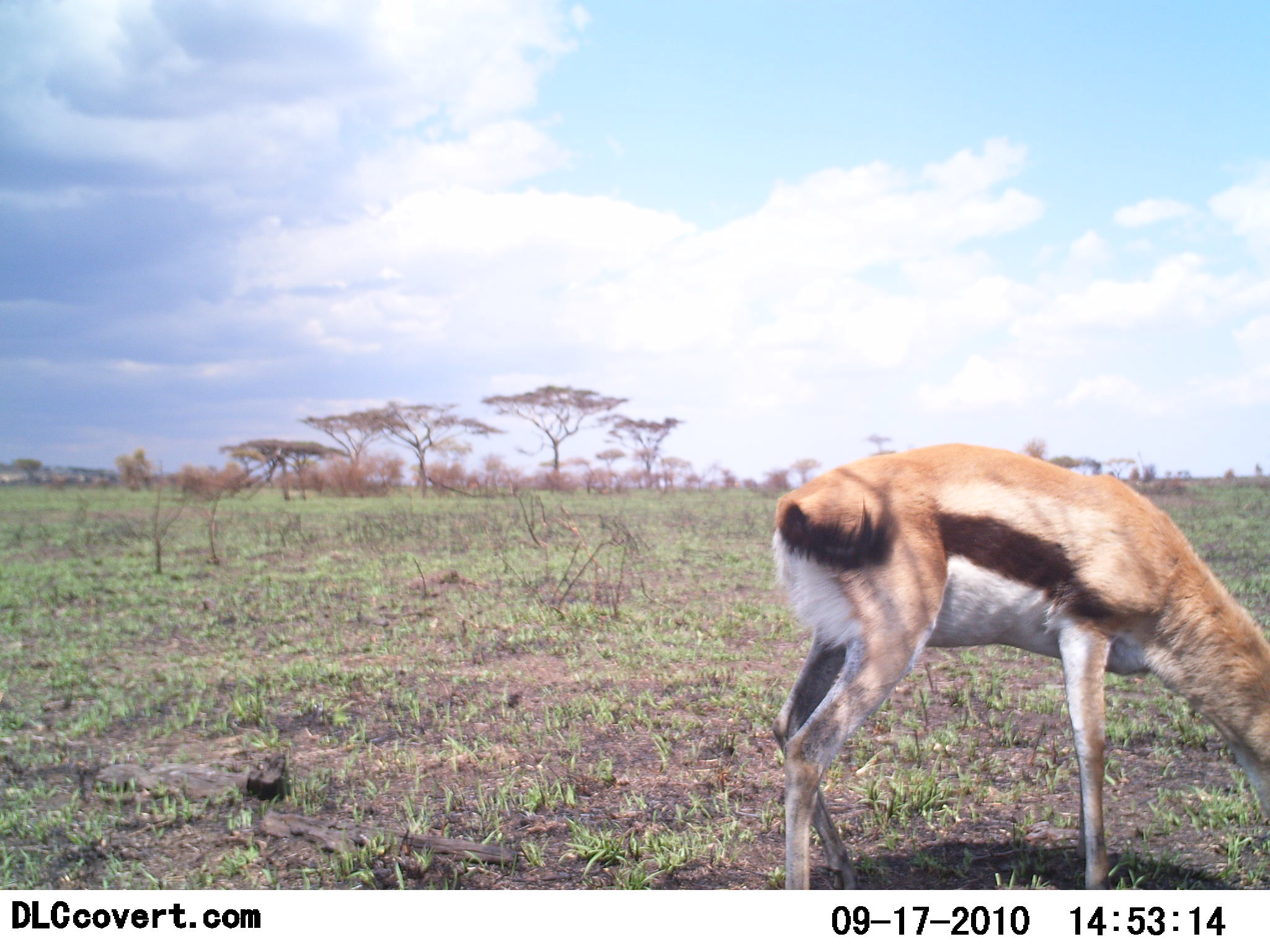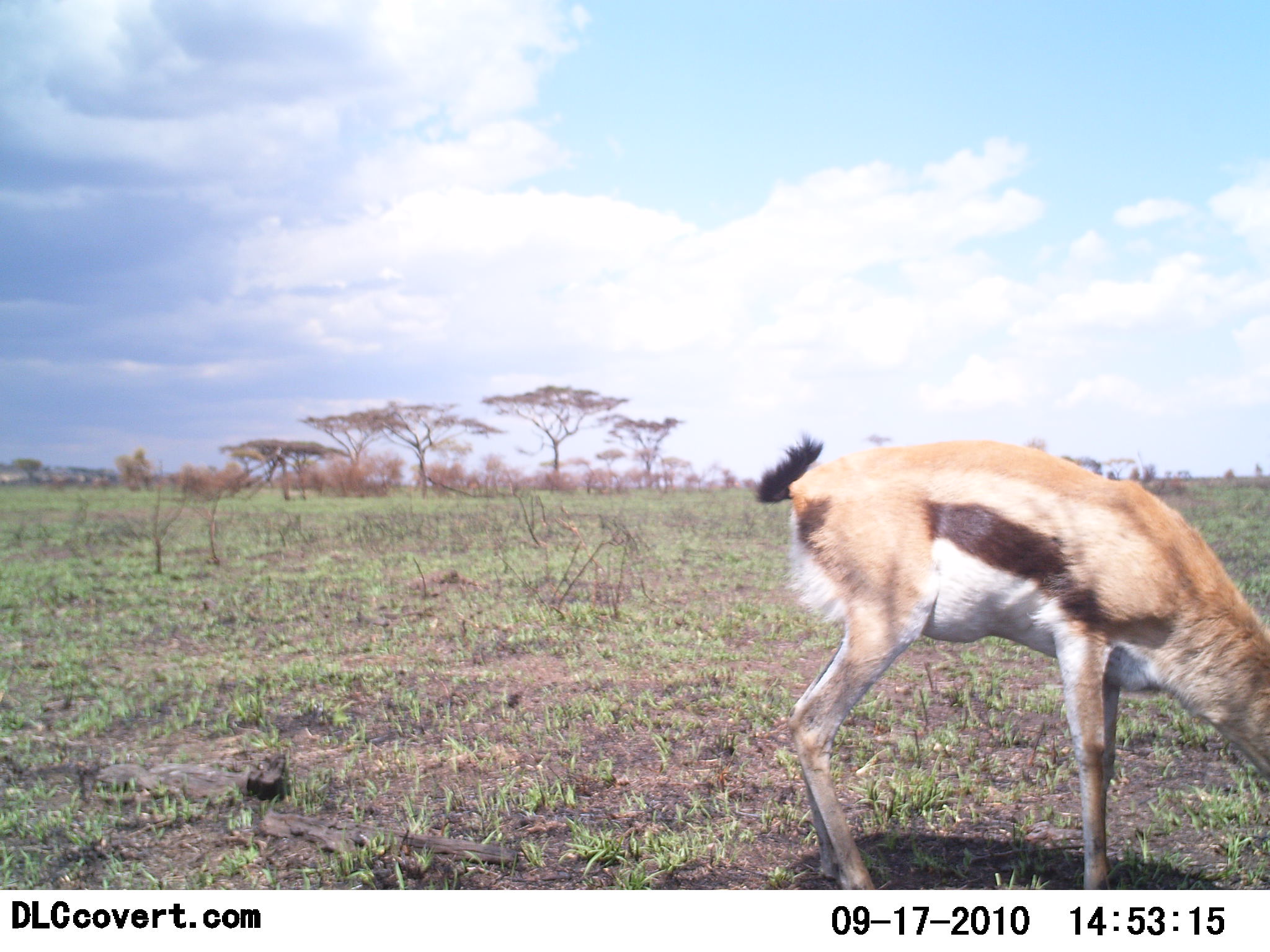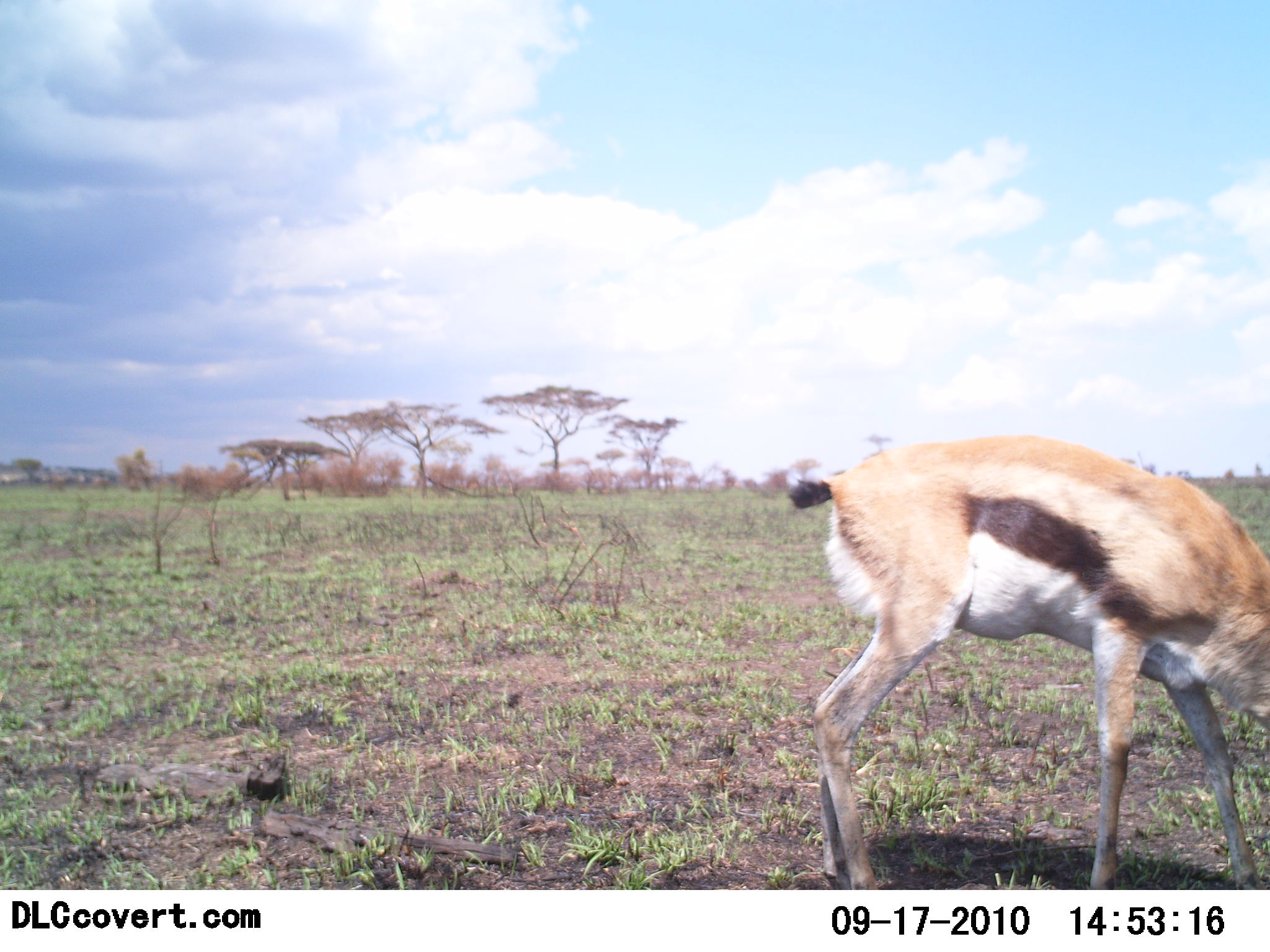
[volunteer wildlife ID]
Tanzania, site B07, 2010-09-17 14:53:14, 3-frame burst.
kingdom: Animalia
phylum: Chordata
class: Mammalia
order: Artiodactyla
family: Bovidae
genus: Eudorcas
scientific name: Eudorcas thomsonii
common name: thomson's gazelle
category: gazellethomsons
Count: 1.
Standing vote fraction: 25%.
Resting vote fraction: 0%.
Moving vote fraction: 6%.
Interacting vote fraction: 0%.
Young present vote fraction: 0%.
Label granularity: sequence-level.